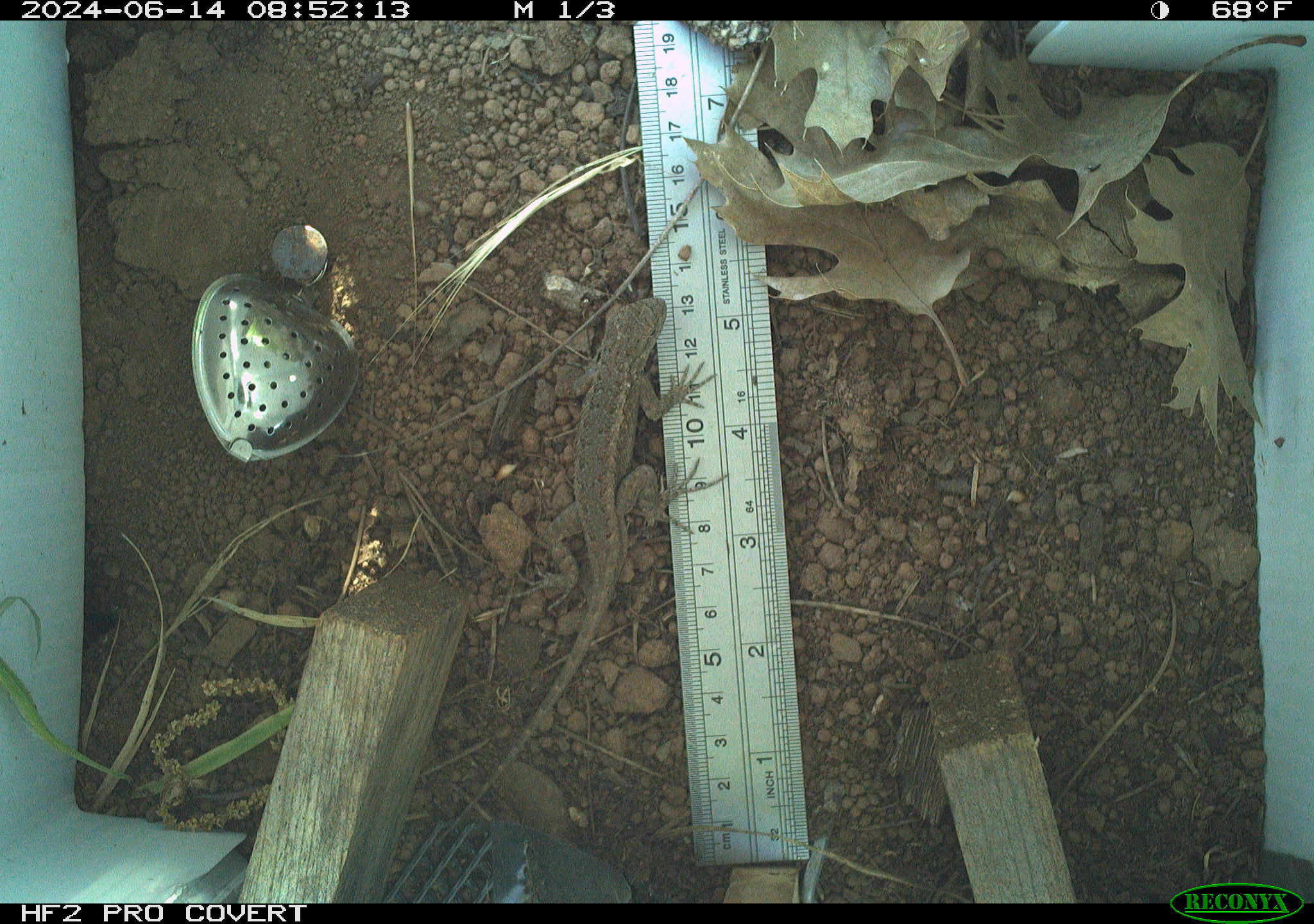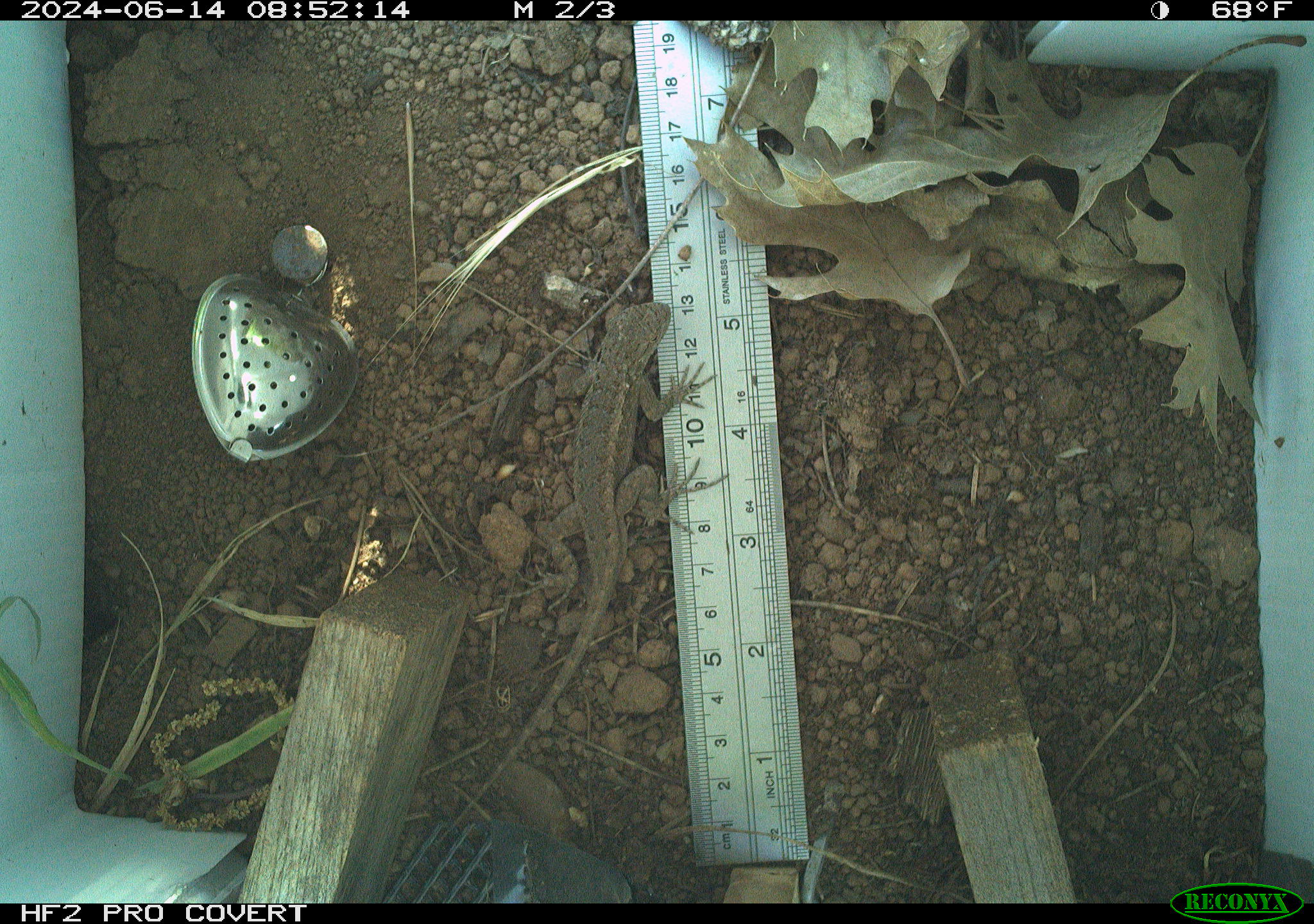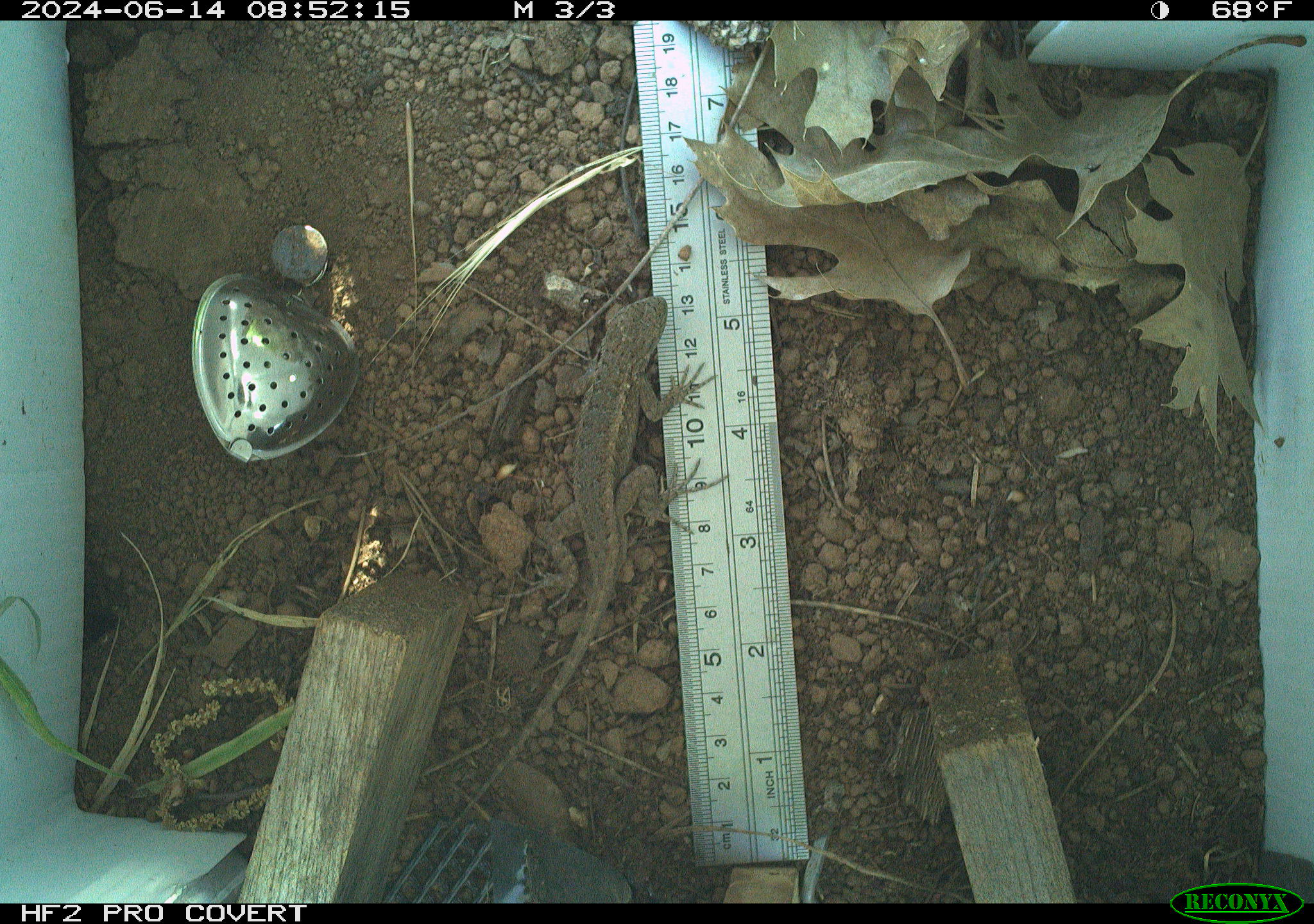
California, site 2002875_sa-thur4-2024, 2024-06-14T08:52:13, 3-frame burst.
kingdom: Animalia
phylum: Chordata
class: Reptilia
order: Squamata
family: Phrynosomatidae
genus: Sceloporus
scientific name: Sceloporus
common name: spiny lizards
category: sceloporus species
Sceloporus species (spiny lizards) (Sceloporus).